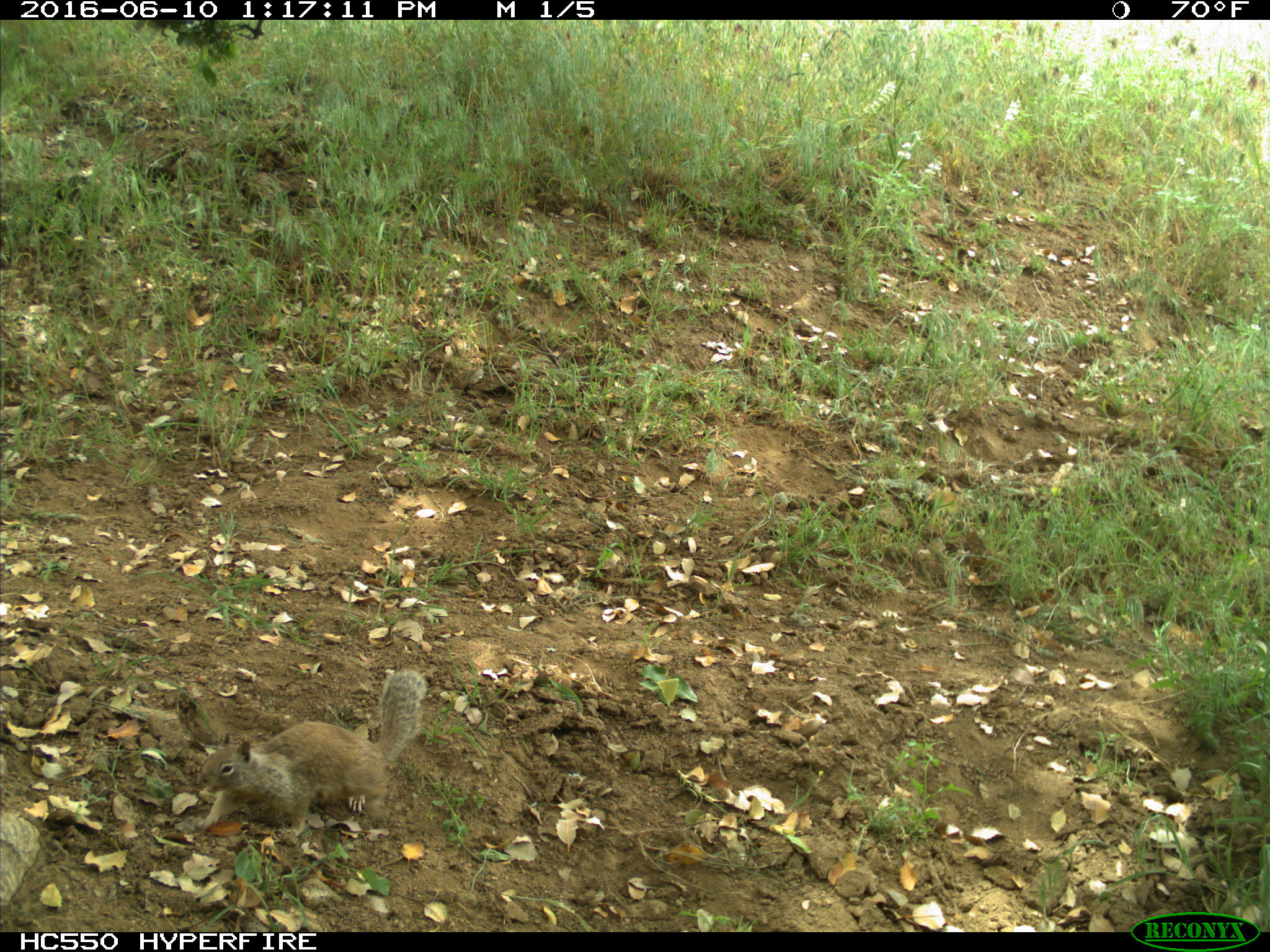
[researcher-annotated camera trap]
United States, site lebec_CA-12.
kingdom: Animalia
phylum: Chordata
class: Mammalia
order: Rodentia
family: Sciuridae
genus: Otospermophilus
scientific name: Otospermophilus beecheyi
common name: california ground squirrel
Otospermophilus beecheyi (california ground squirrel).